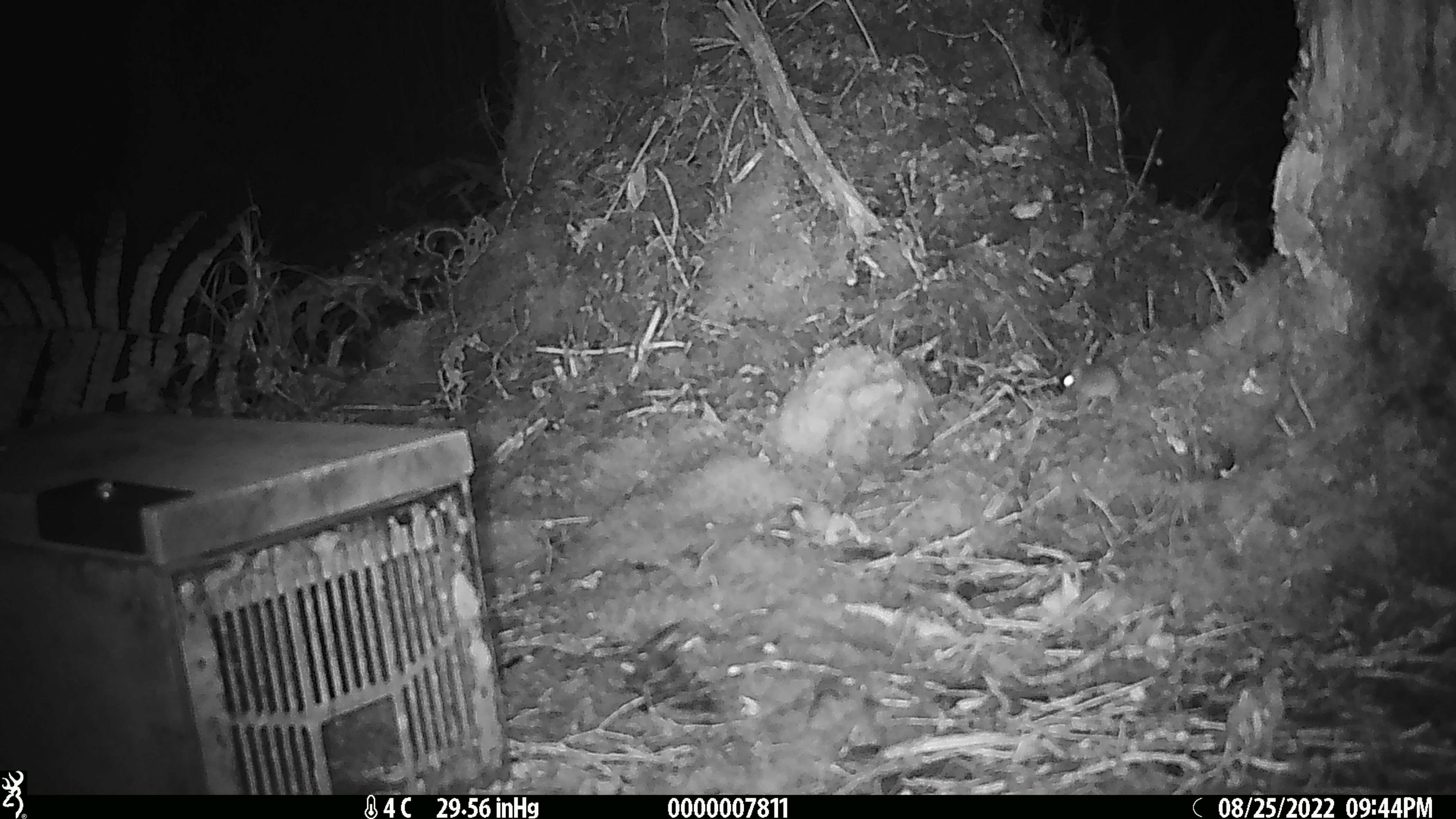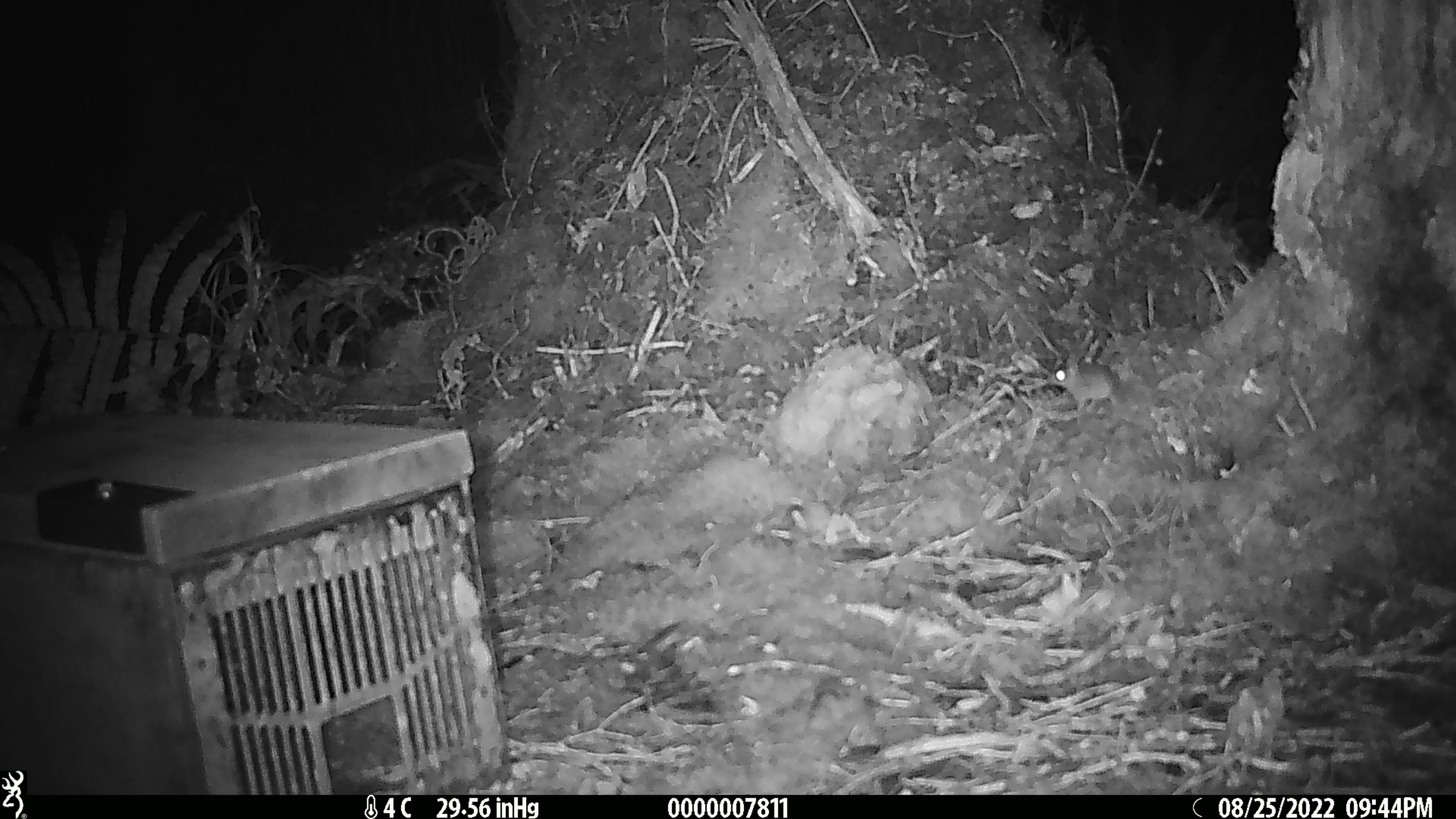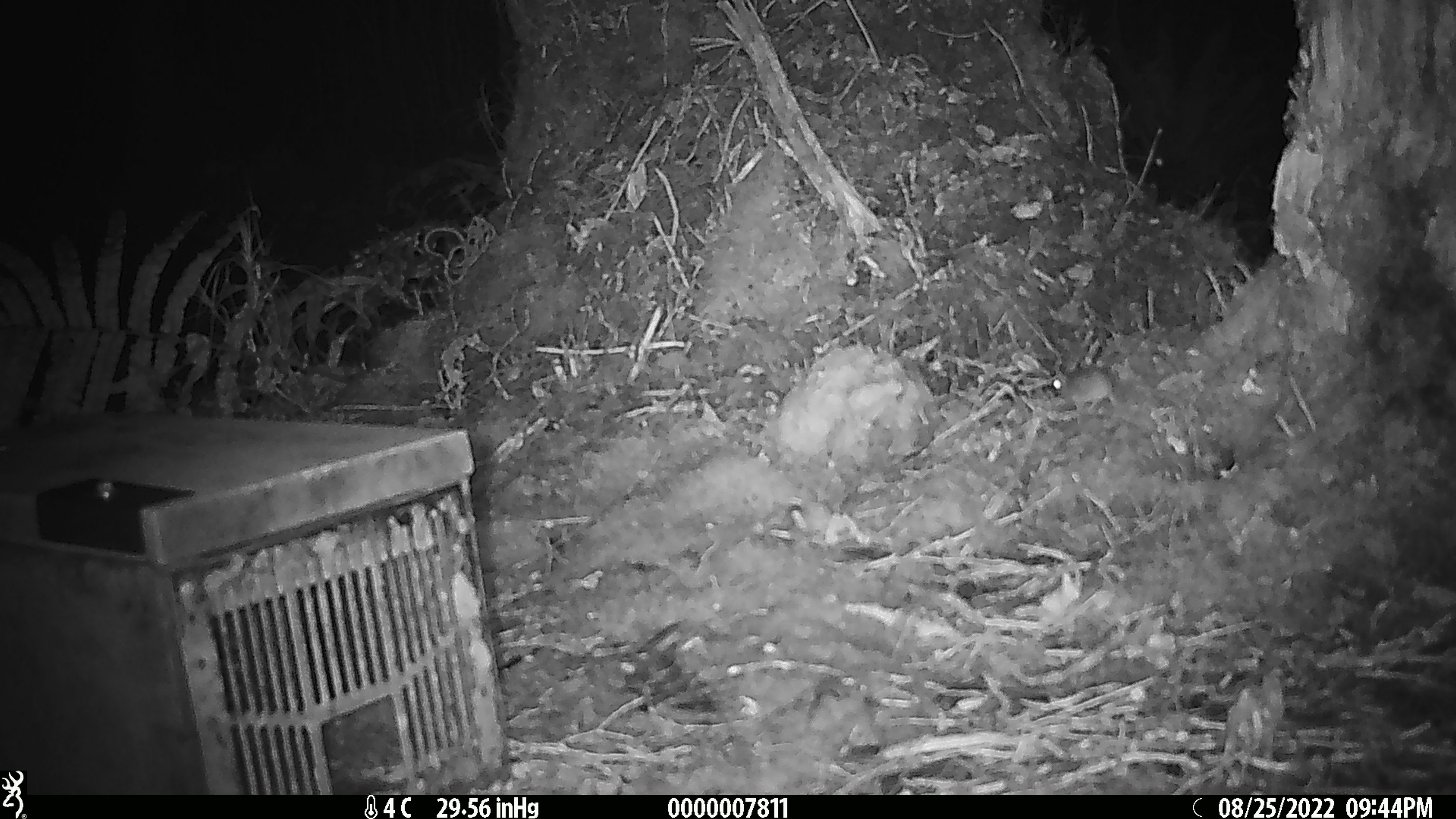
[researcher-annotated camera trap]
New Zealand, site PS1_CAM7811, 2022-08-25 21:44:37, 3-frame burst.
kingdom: Animalia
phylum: Chordata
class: Mammalia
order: Rodentia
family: Muridae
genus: Mus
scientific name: Mus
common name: mouse